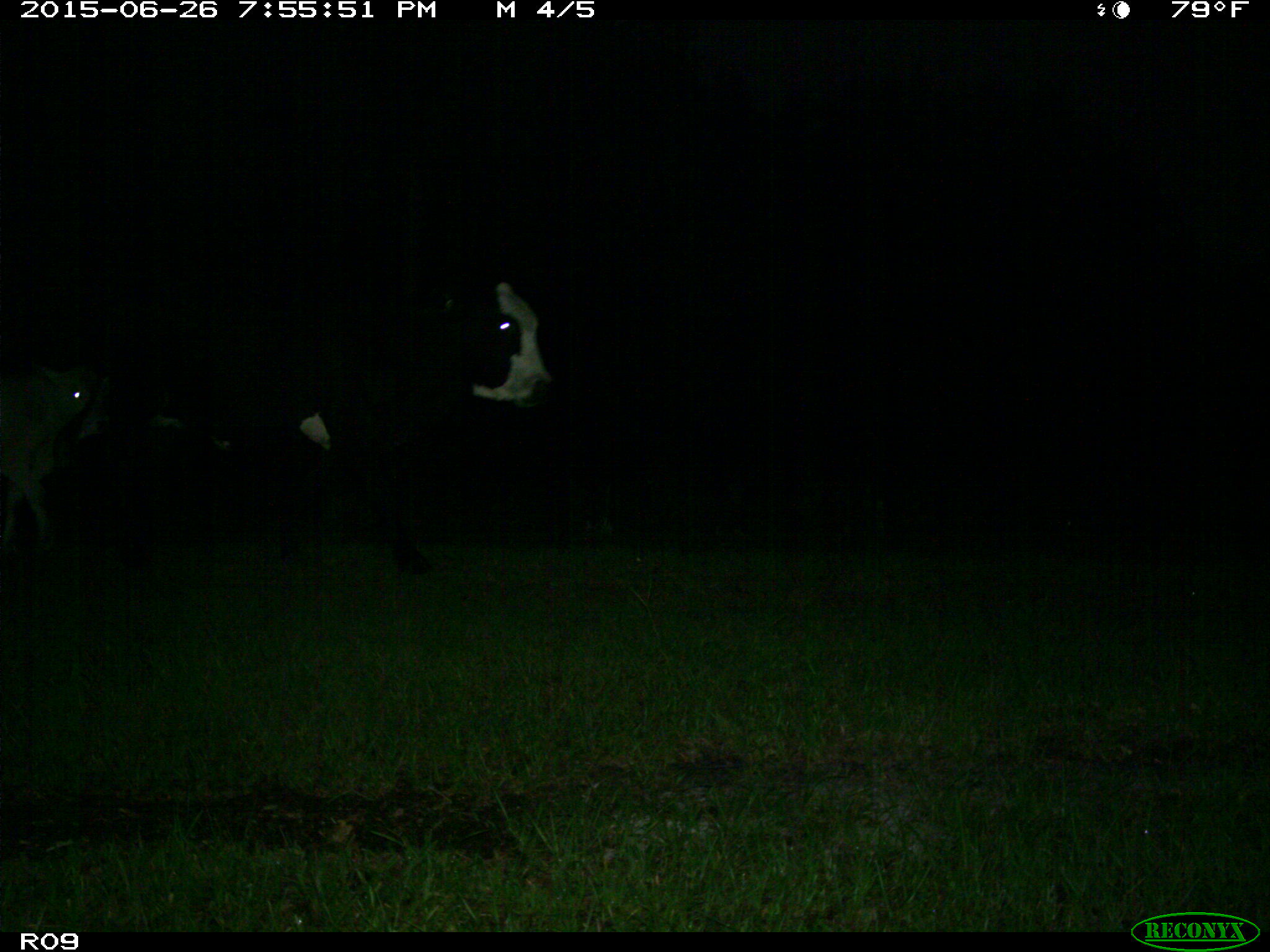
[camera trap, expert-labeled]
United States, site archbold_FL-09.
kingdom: Animalia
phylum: Chordata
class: Mammalia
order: Artiodactyla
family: Bovidae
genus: Bos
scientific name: Bos taurus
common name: domestic cow